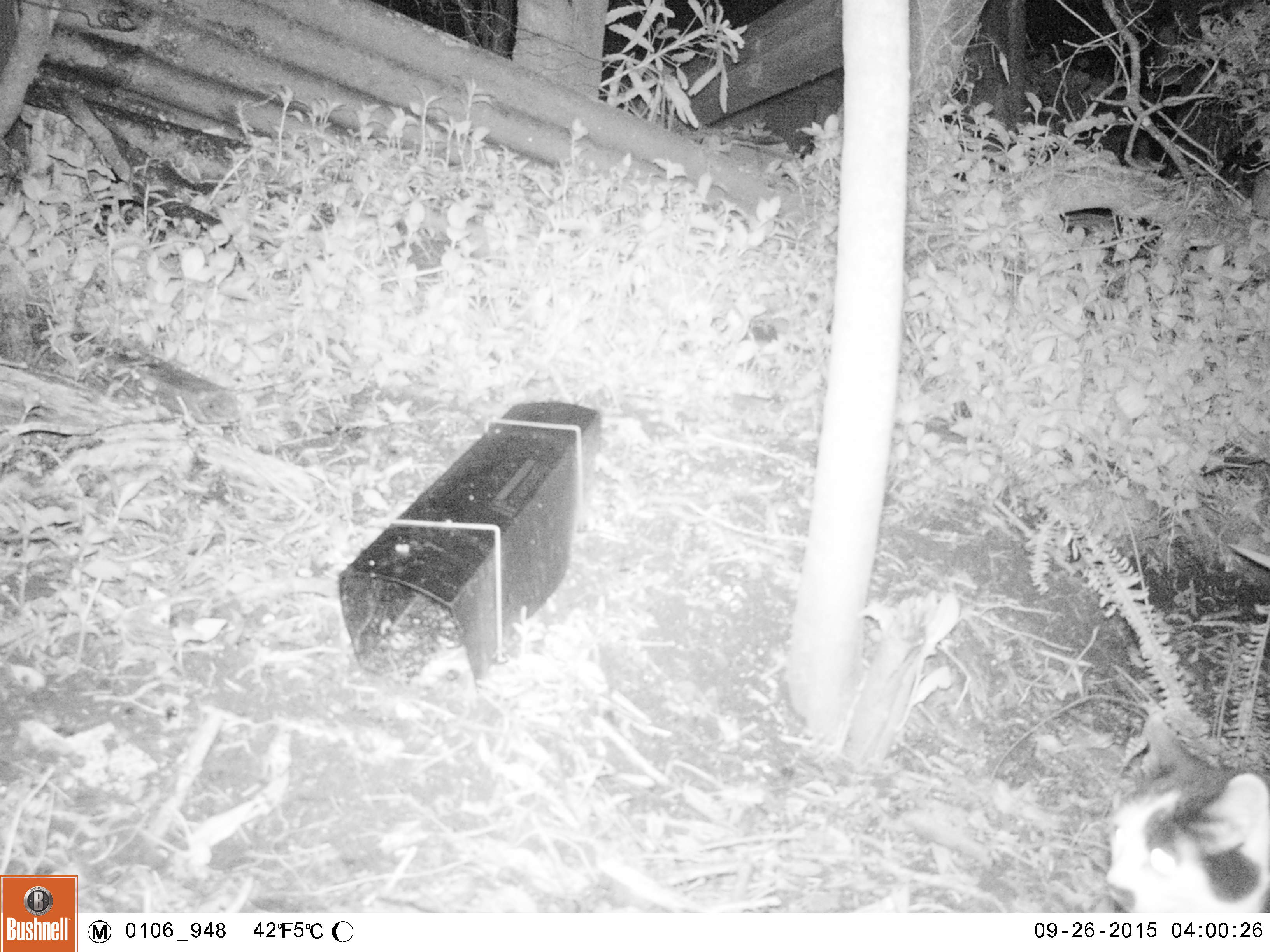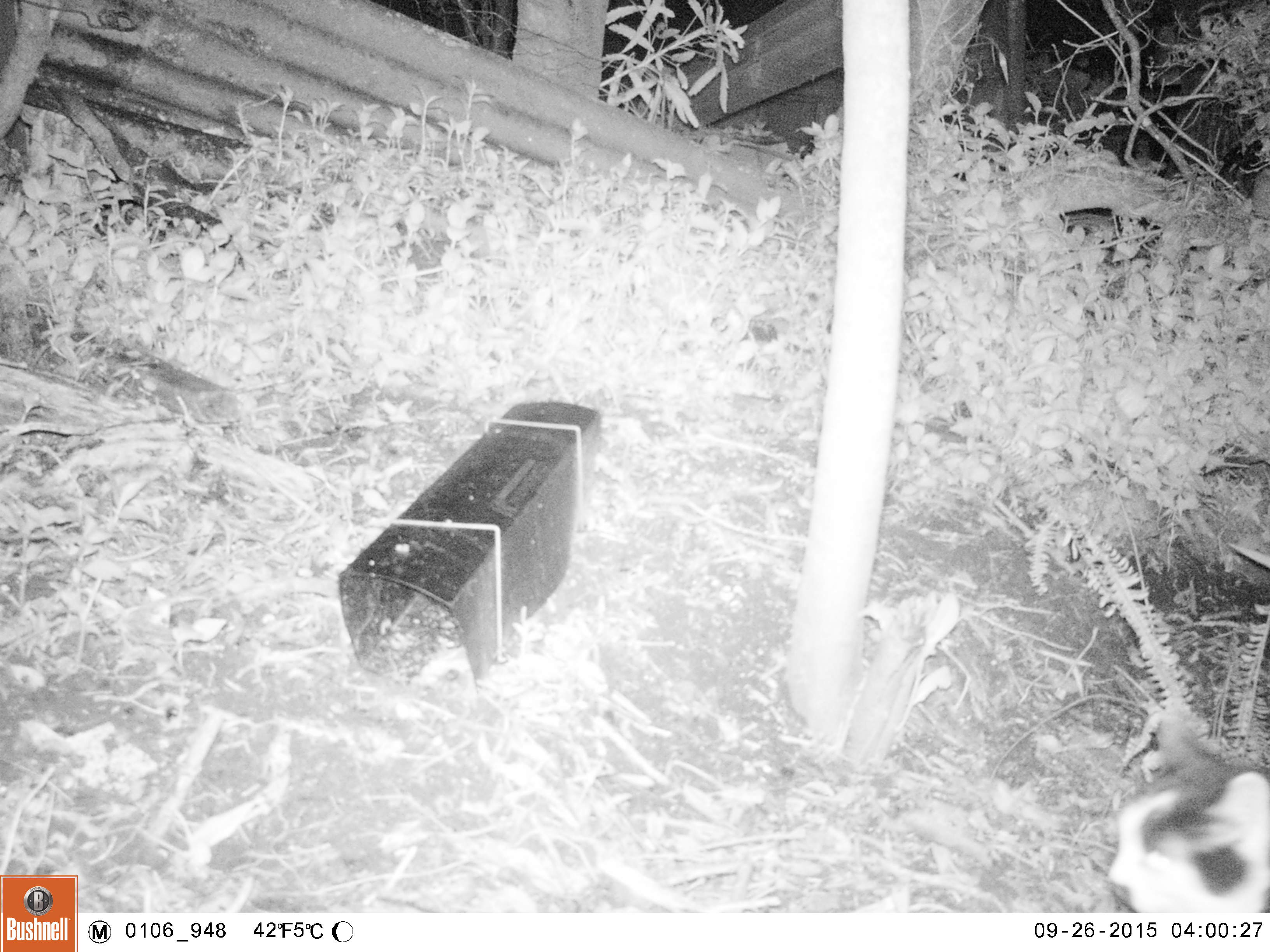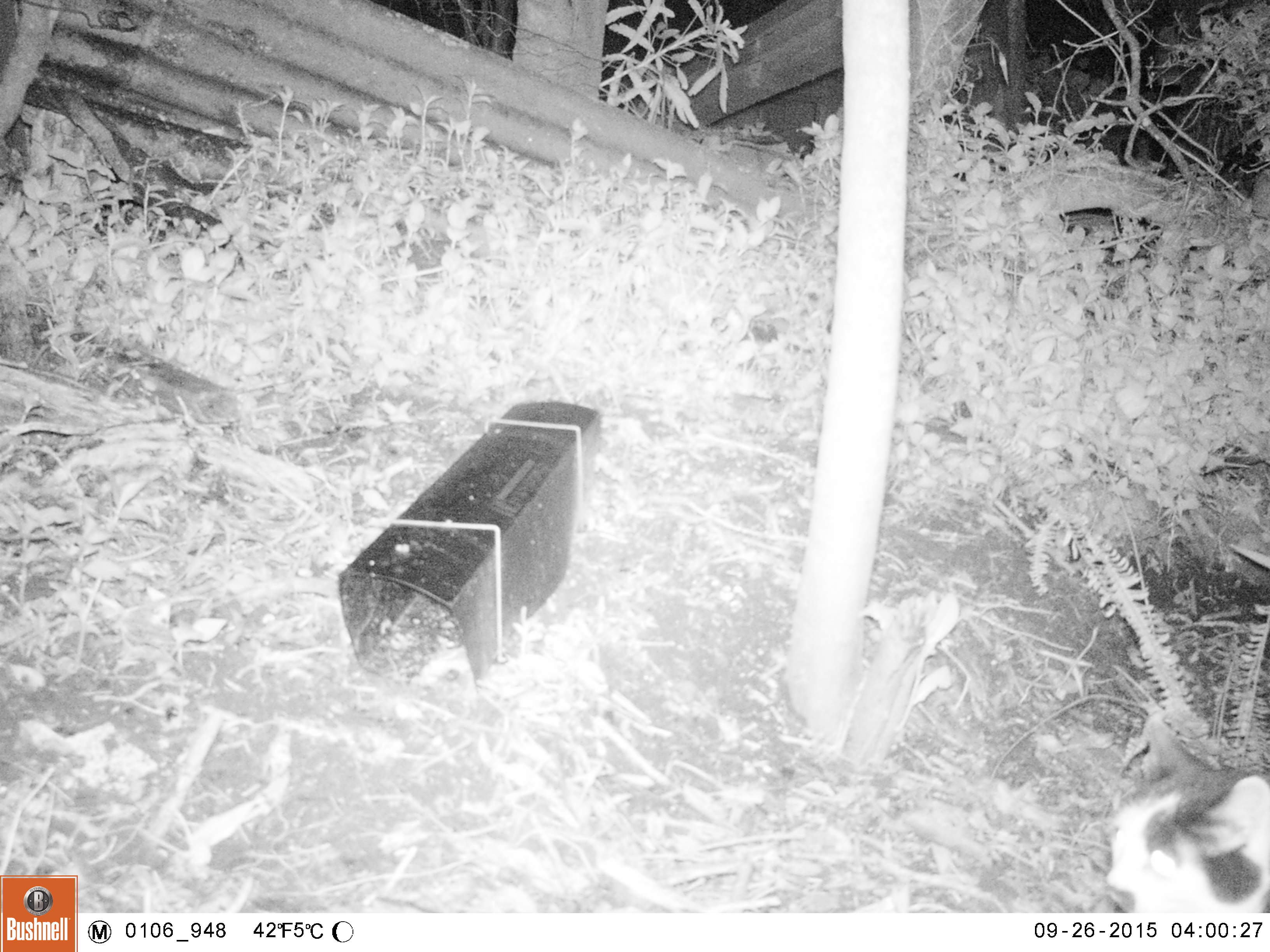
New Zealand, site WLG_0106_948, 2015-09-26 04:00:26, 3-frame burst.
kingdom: Animalia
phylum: Chordata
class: Mammalia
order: Carnivora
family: Felidae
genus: Felis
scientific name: Felis catus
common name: domestic cat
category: cat